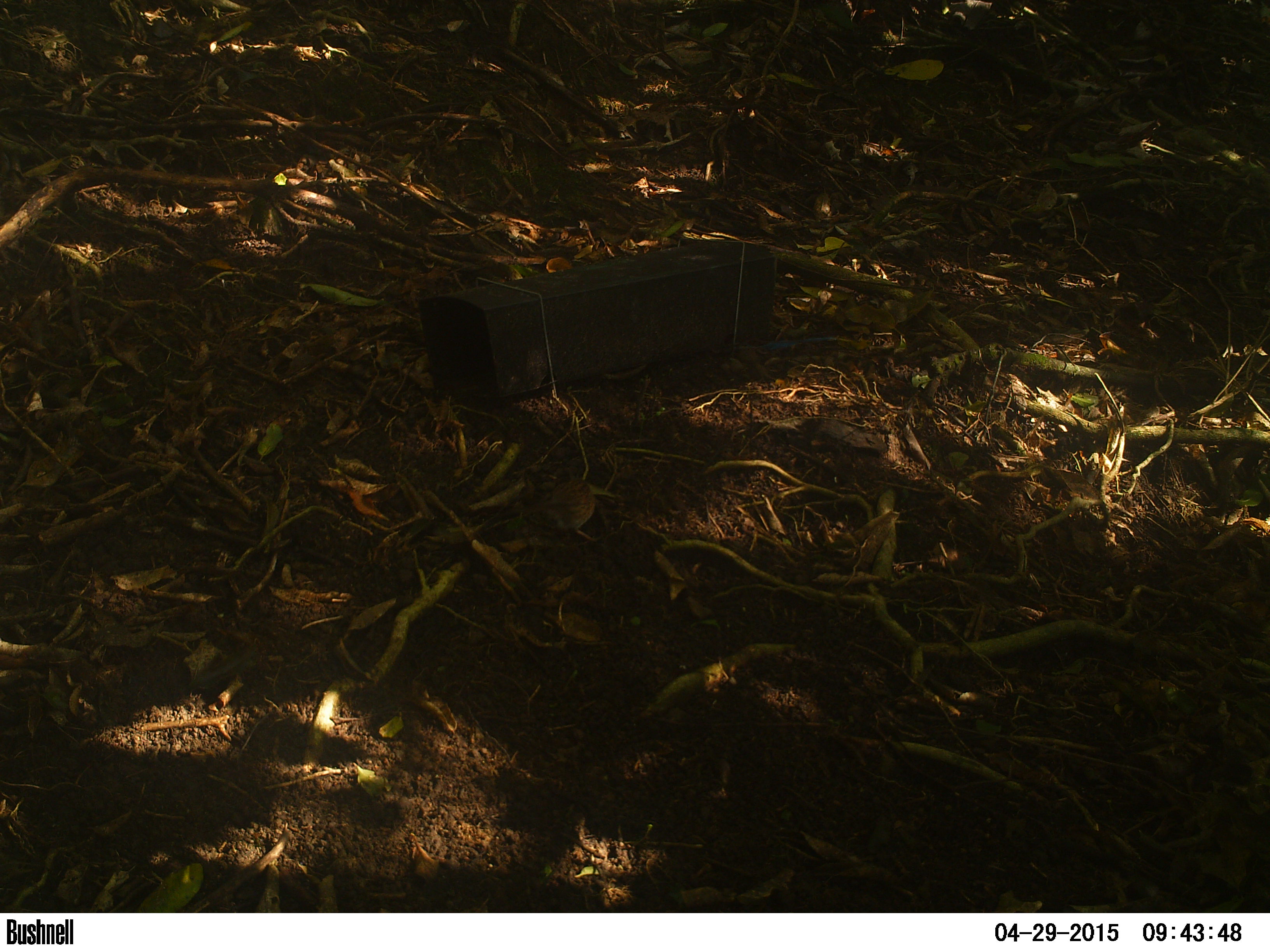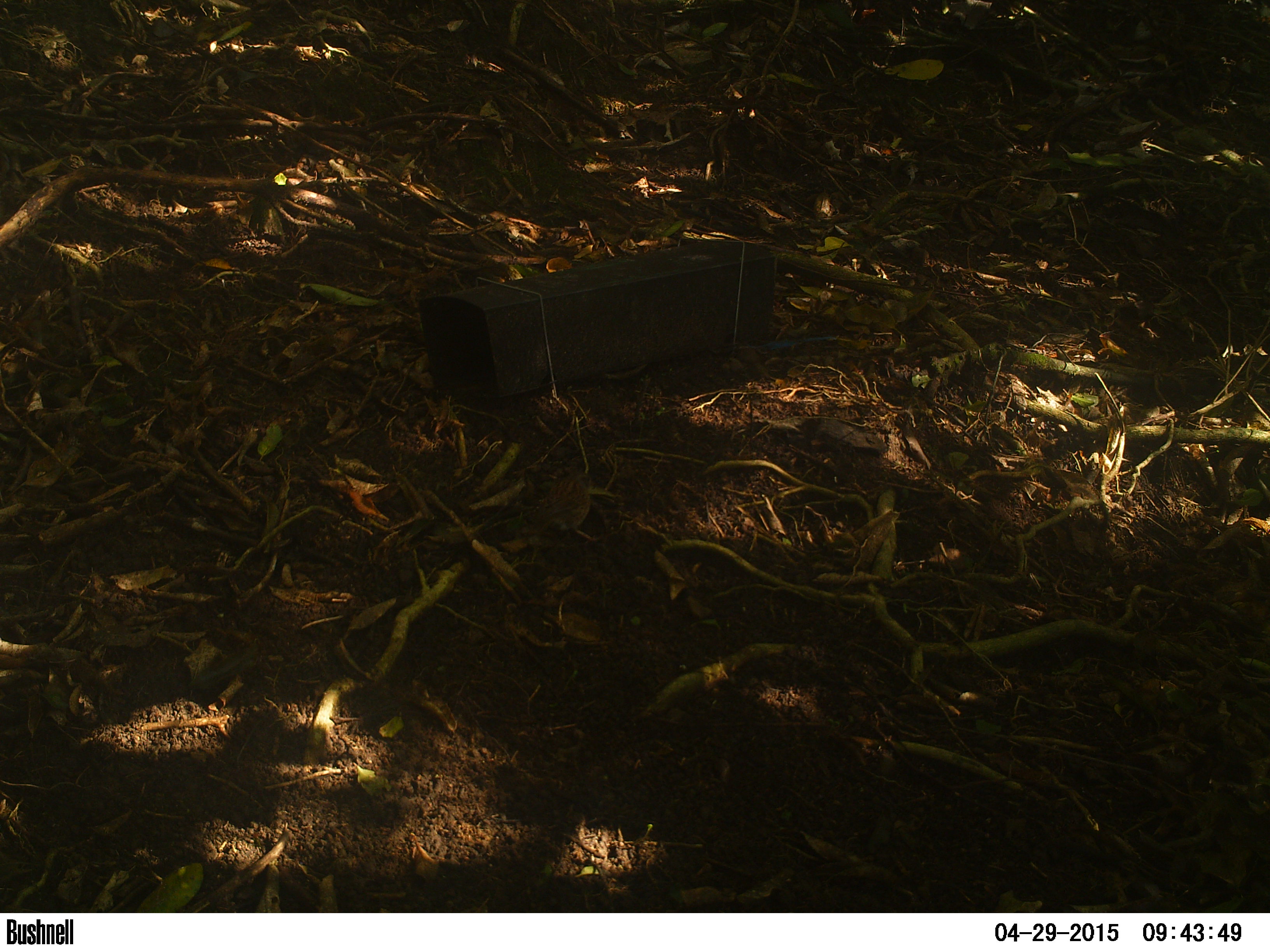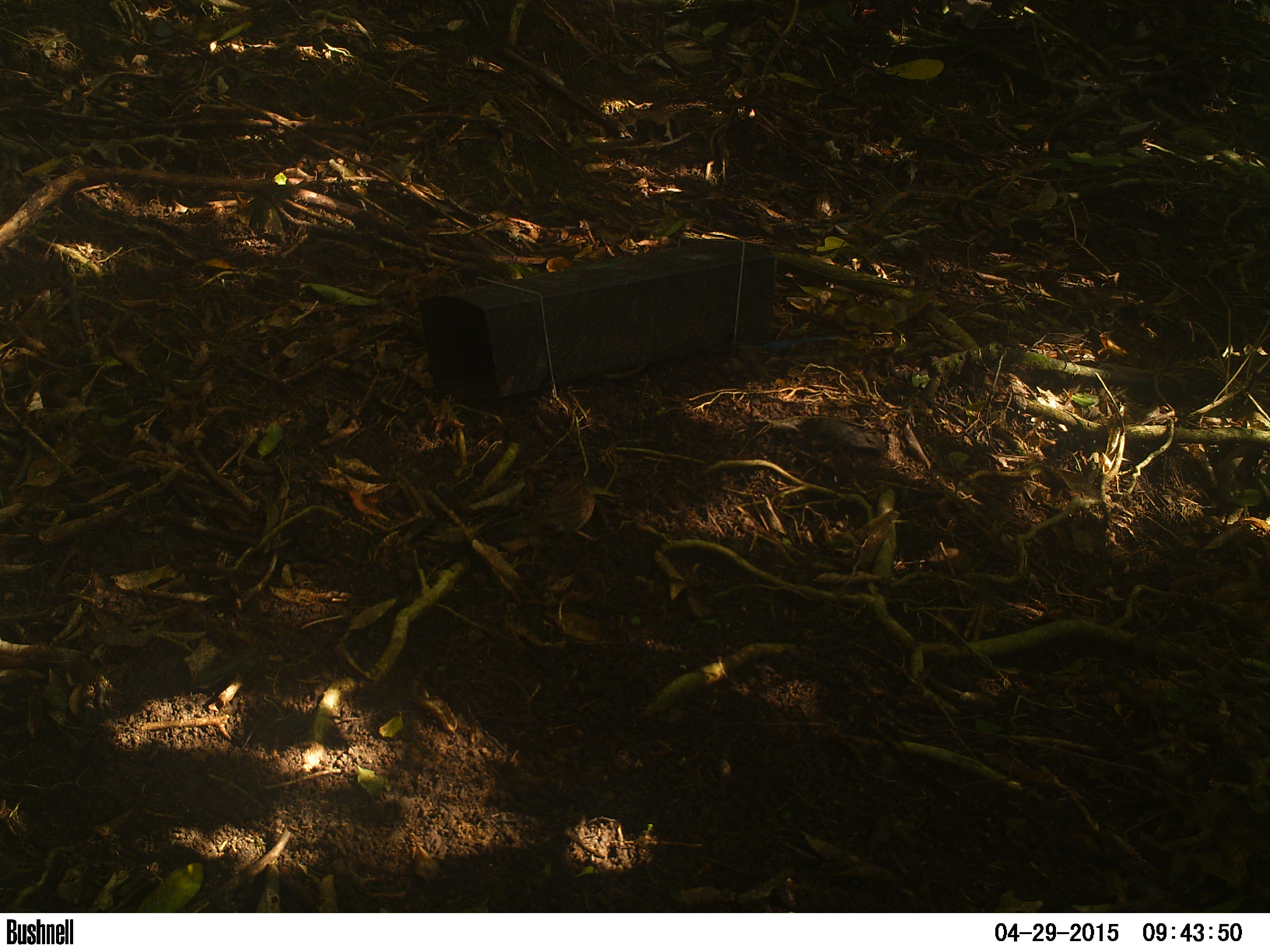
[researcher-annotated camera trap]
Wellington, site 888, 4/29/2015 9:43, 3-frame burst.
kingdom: Animalia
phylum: Chordata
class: Aves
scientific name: Aves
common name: bird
Bird (Aves).